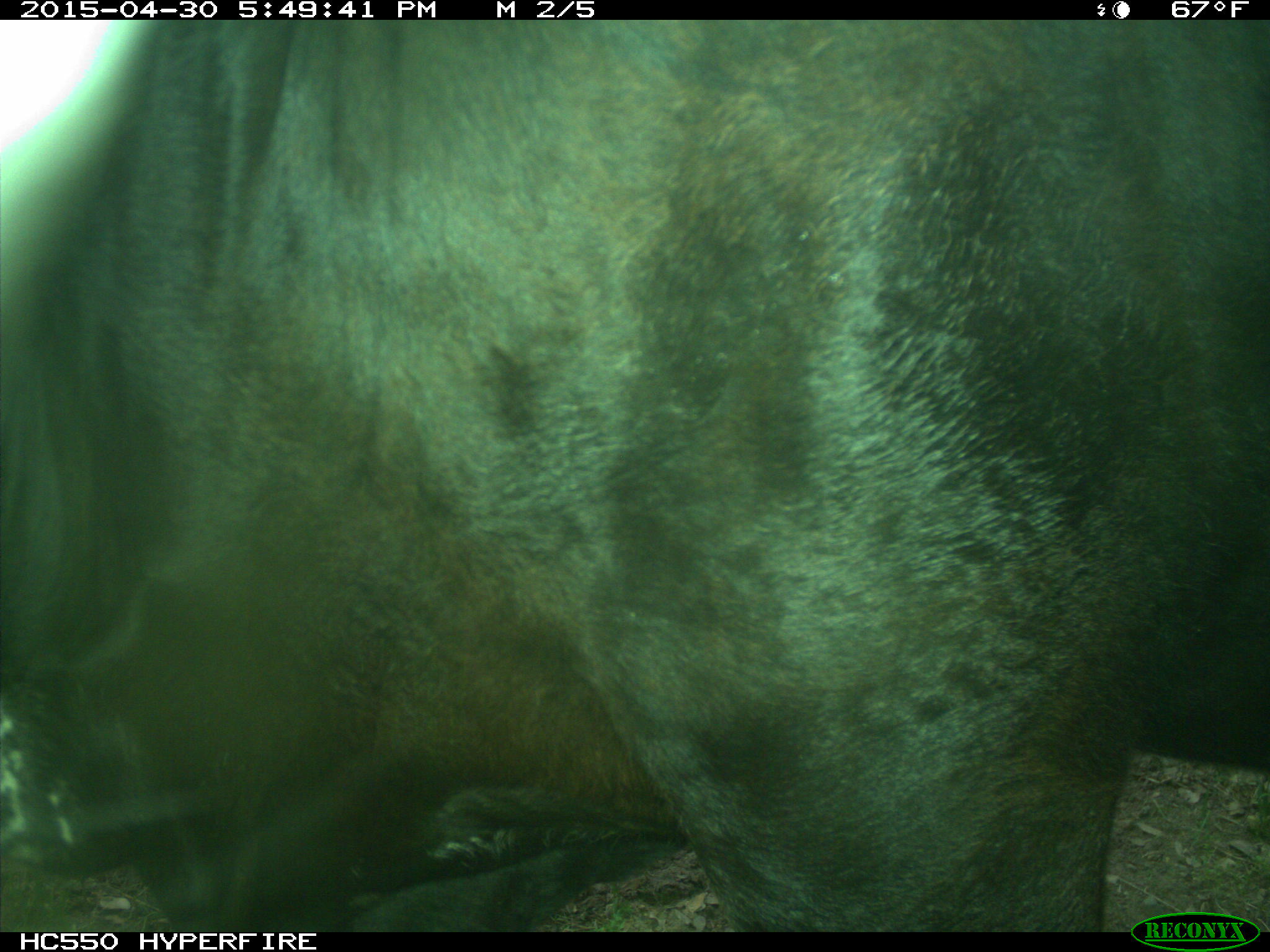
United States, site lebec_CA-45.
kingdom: Animalia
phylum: Chordata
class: Mammalia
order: Artiodactyla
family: Bovidae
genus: Bos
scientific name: Bos taurus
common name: domestic cow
Bos taurus (domestic cow).